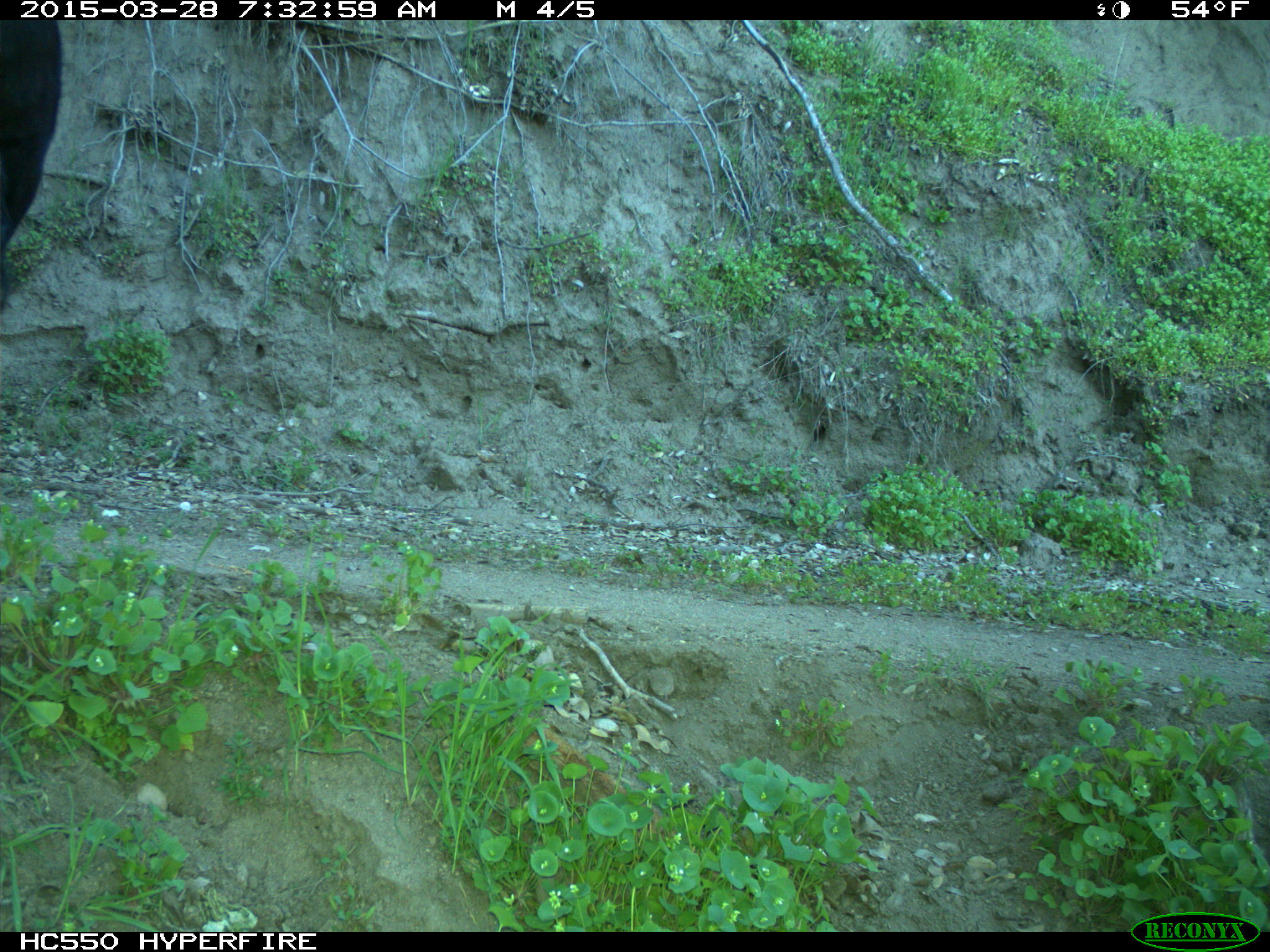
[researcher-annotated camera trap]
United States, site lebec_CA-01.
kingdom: Animalia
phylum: Chordata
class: Mammalia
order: Artiodactyla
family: Bovidae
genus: Bos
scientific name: Bos taurus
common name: domestic cow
Bos taurus (domestic cow).